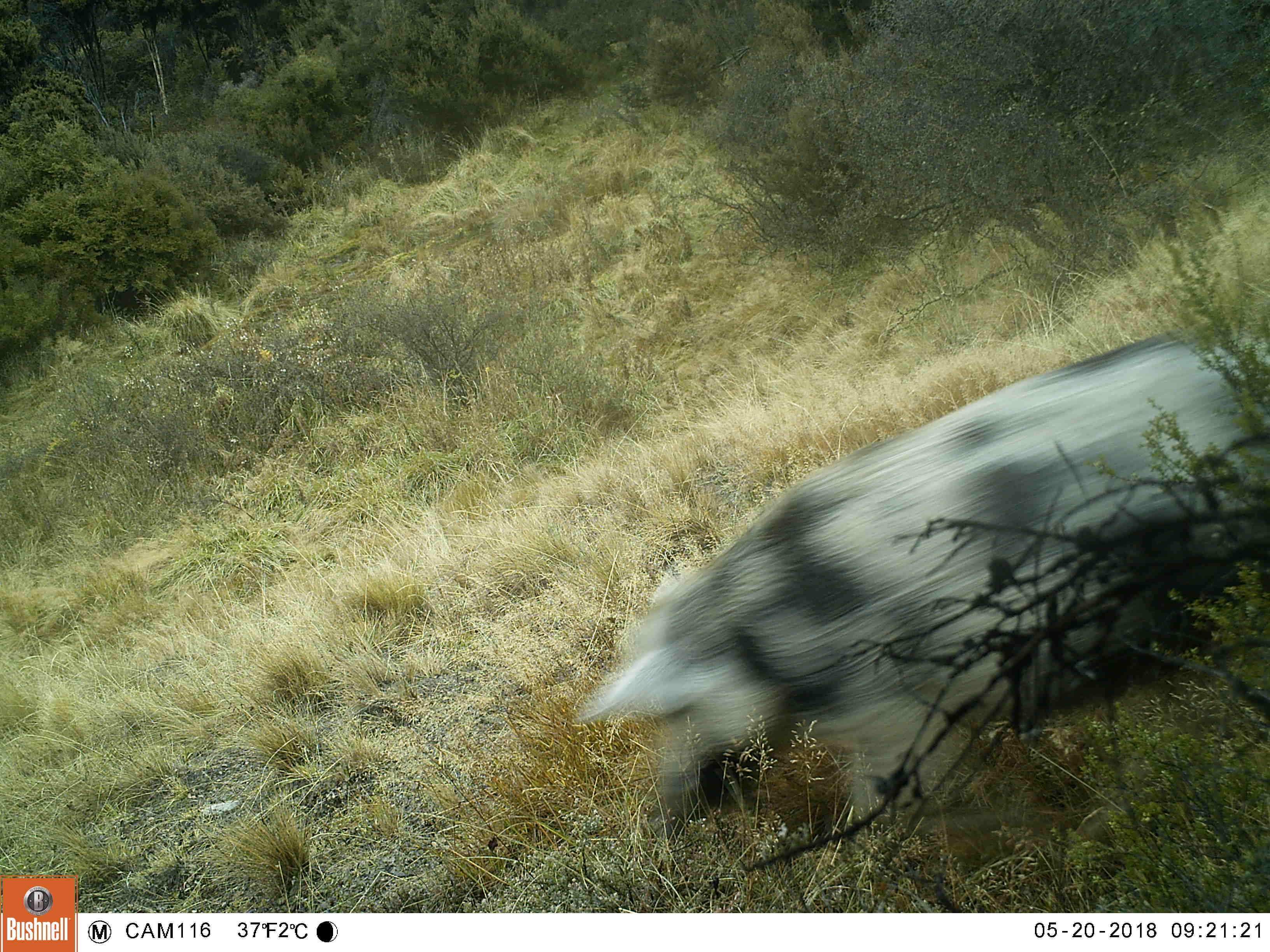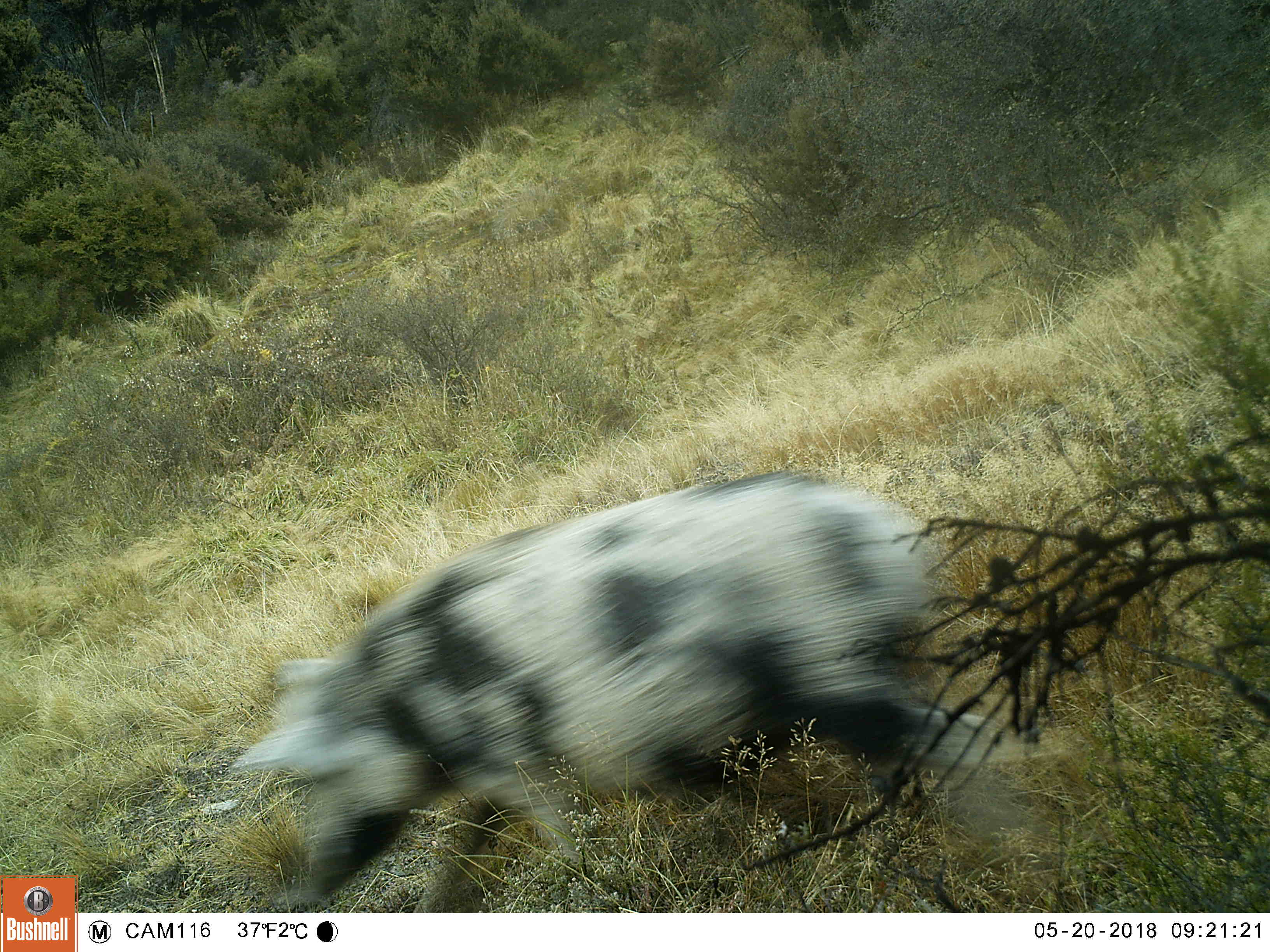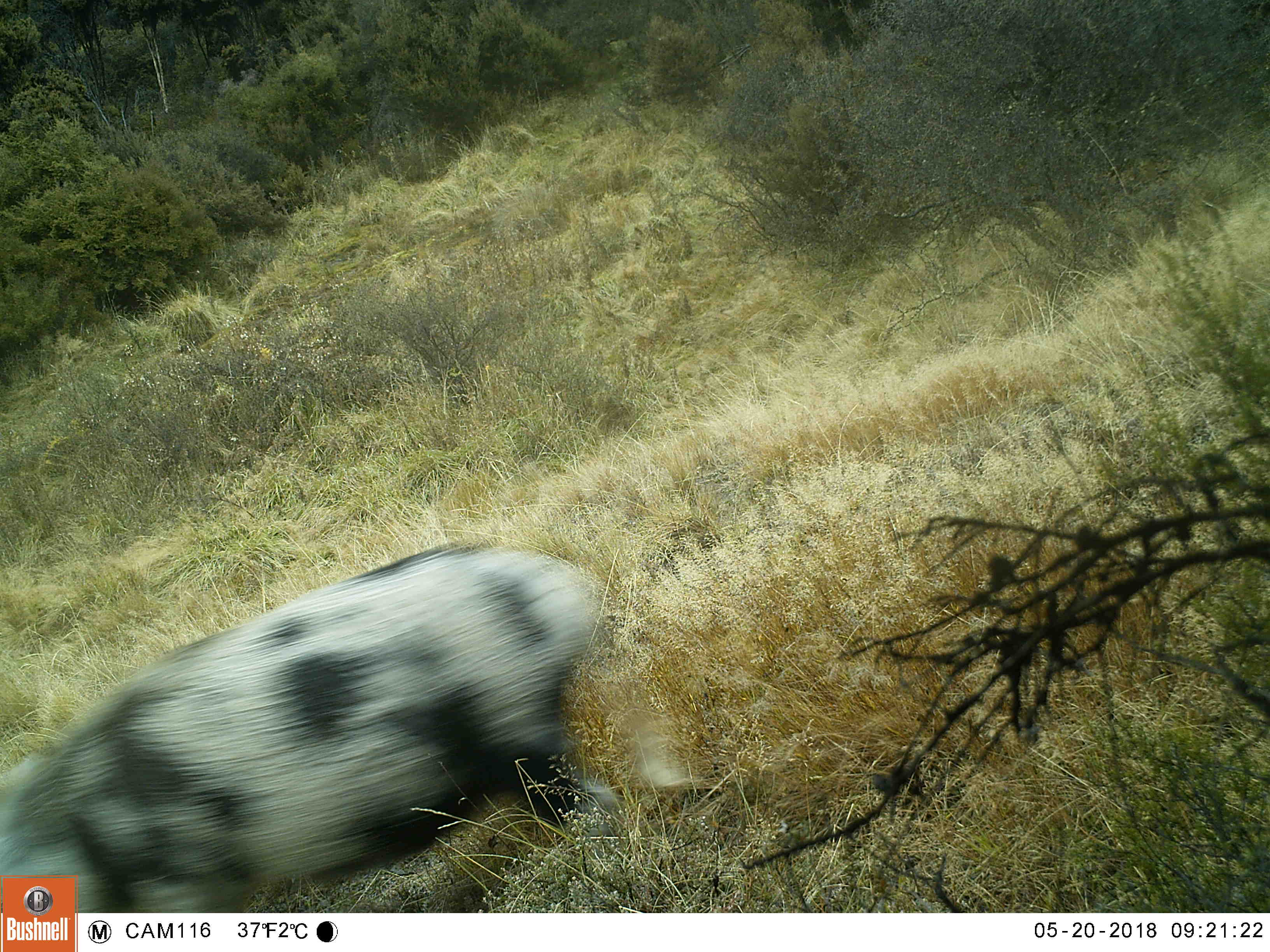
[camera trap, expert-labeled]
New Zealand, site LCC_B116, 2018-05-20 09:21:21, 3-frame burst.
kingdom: Animalia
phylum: Chordata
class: Mammalia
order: Artiodactyla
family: Suidae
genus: Sus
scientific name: Sus scrofa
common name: pig